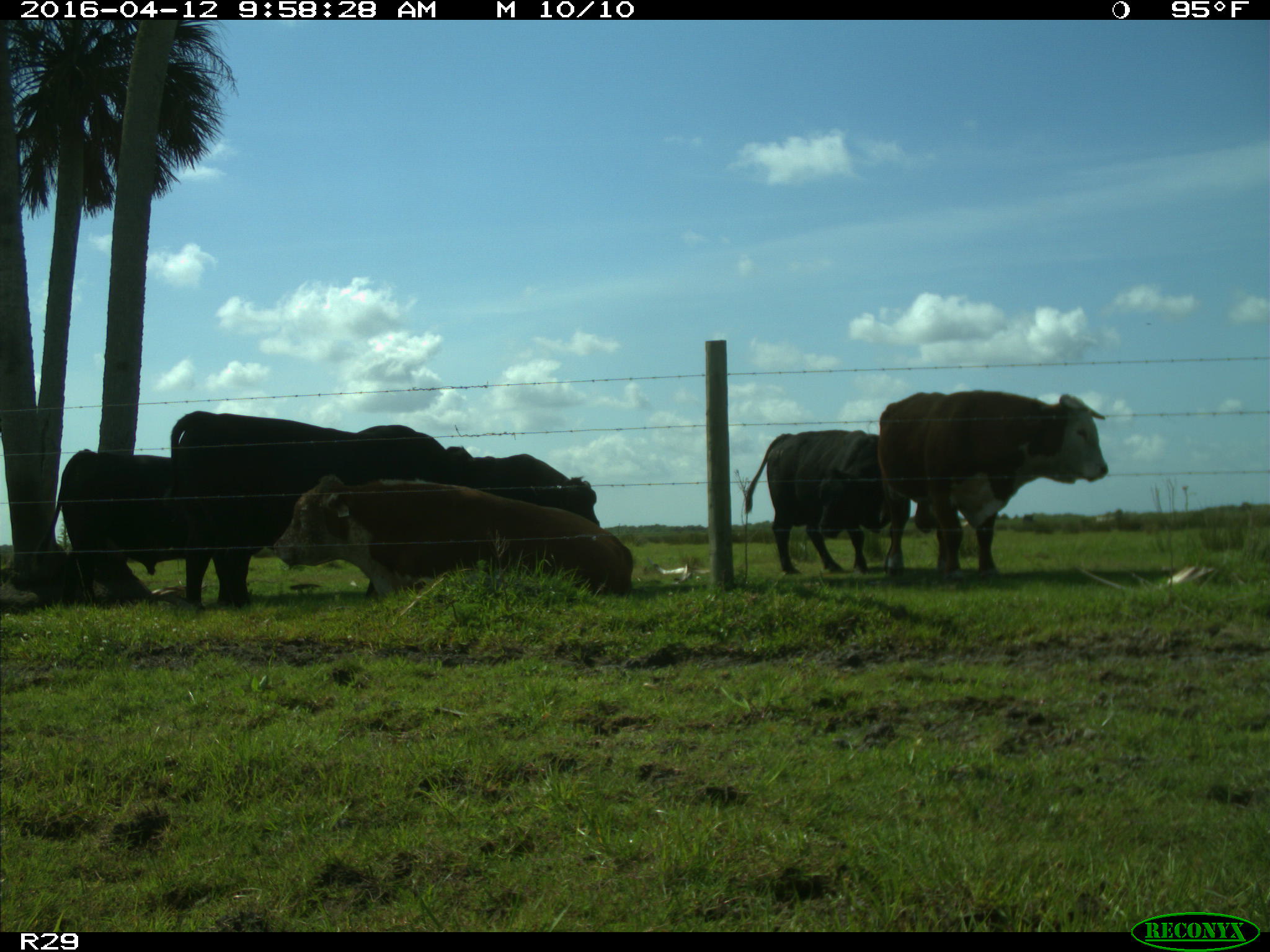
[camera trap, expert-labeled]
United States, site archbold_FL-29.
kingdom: Animalia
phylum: Chordata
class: Mammalia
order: Artiodactyla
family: Bovidae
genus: Bos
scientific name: Bos taurus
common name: domestic cow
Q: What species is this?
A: Bos taurus (domestic cow).